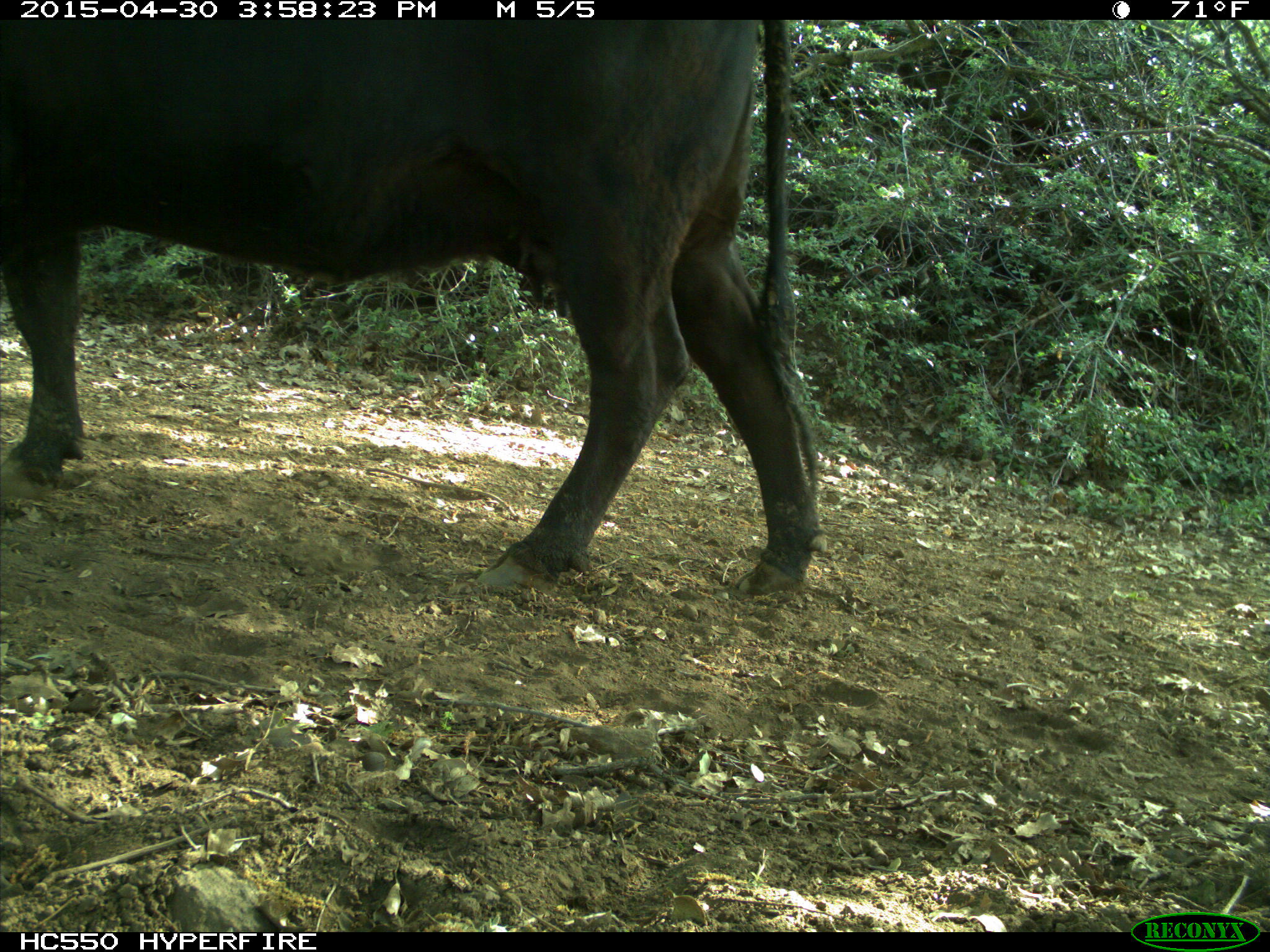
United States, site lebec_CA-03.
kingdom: Animalia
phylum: Chordata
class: Mammalia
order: Artiodactyla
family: Bovidae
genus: Bos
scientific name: Bos taurus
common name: domestic cow